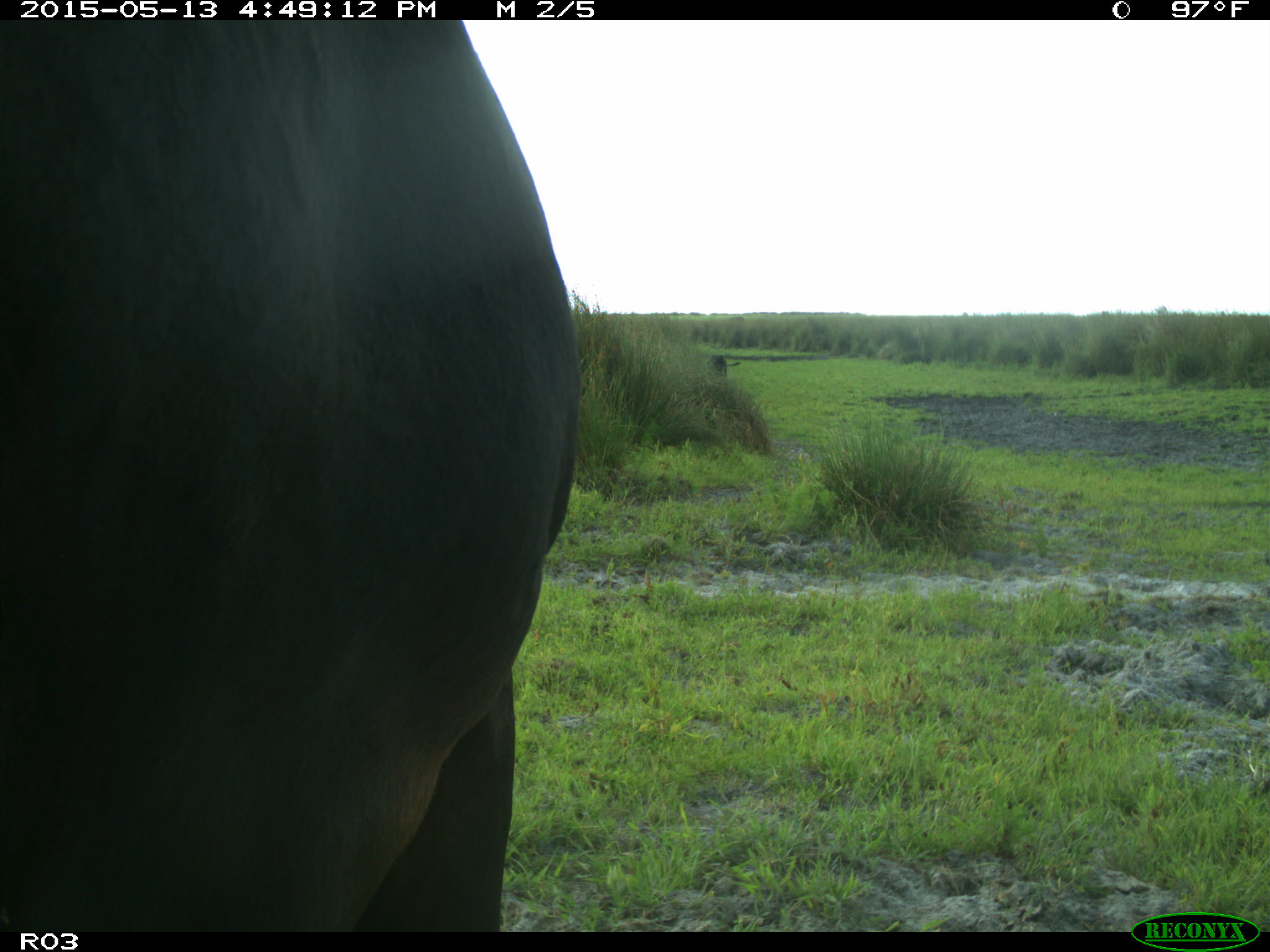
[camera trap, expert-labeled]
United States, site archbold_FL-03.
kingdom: Animalia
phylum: Chordata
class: Mammalia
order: Artiodactyla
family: Bovidae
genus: Bos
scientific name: Bos taurus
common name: domestic cow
Bos taurus (domestic cow).